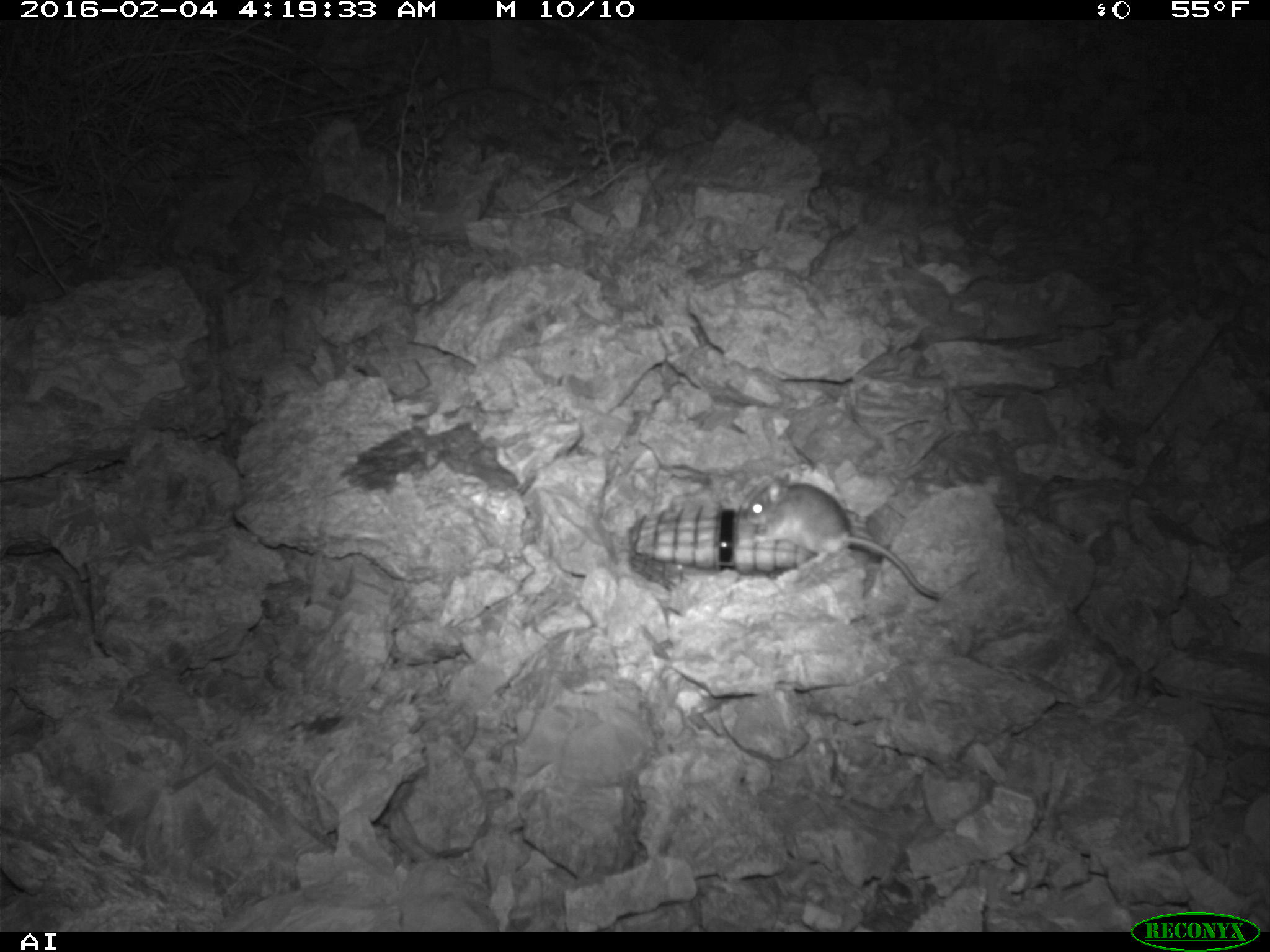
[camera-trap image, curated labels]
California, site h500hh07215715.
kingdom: Animalia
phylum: Chordata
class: Mammalia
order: Rodentia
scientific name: Rodentia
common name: rodent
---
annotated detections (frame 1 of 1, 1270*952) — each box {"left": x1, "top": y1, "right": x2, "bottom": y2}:
rodent: {"left": 742, "top": 473, "right": 939, "bottom": 599}